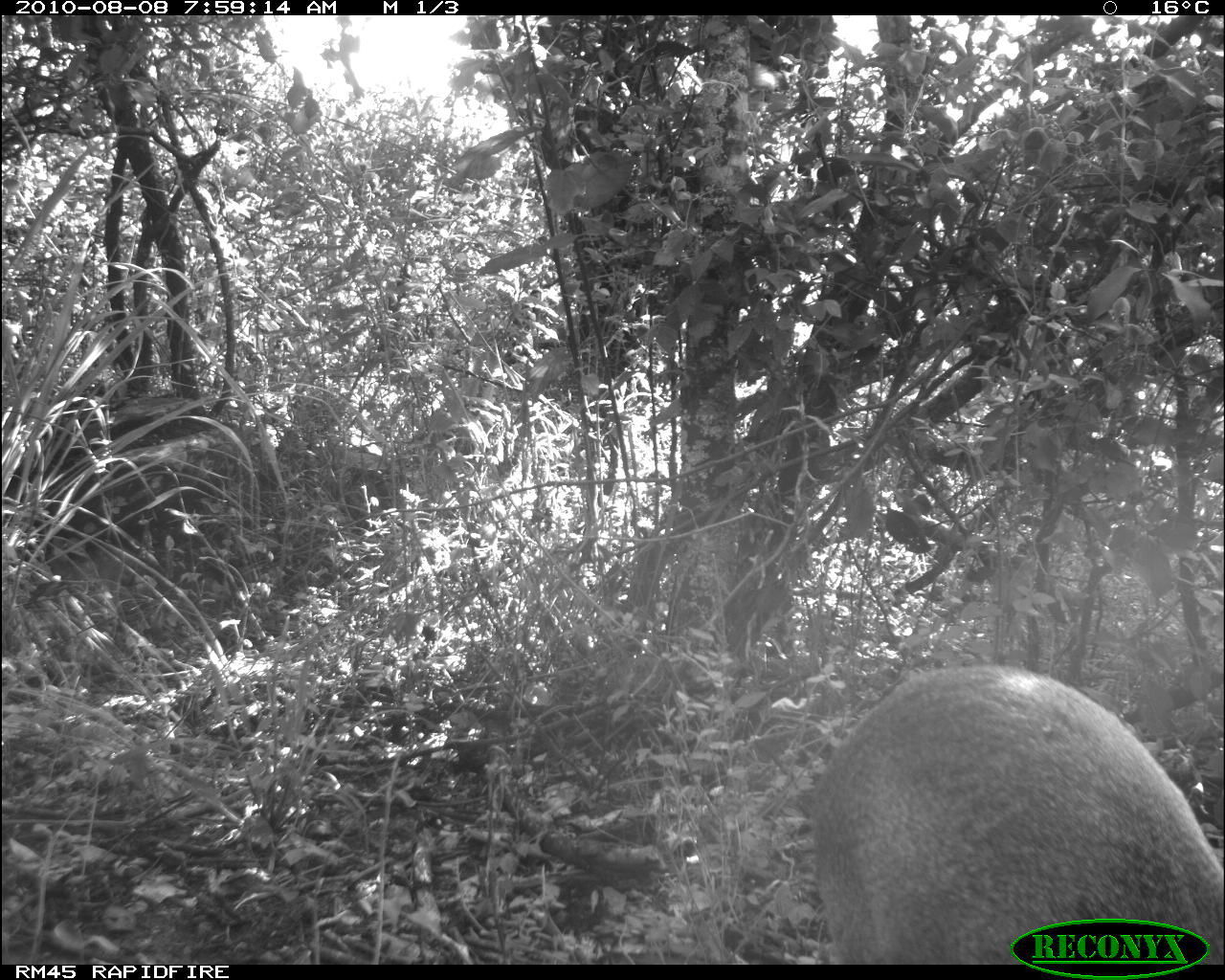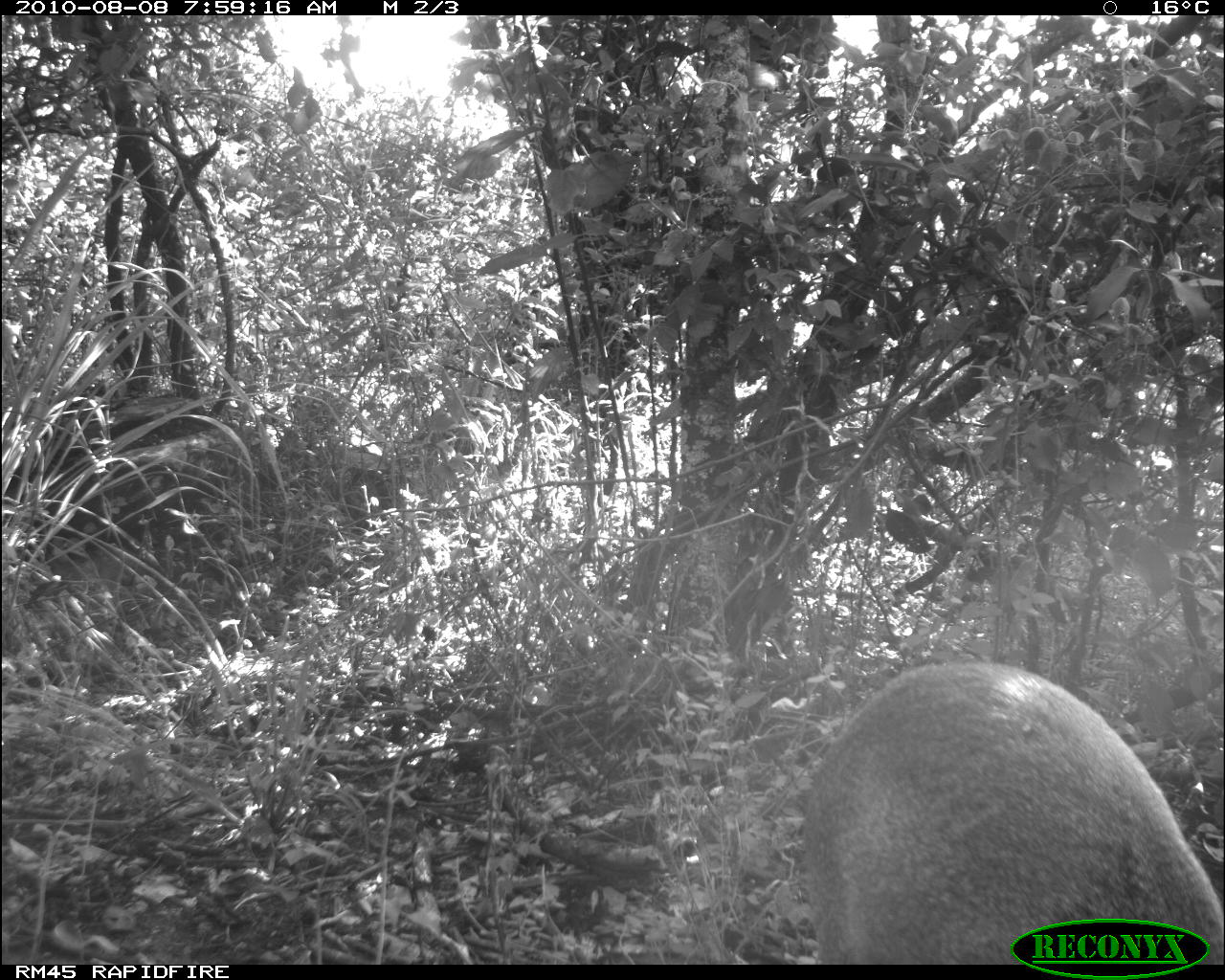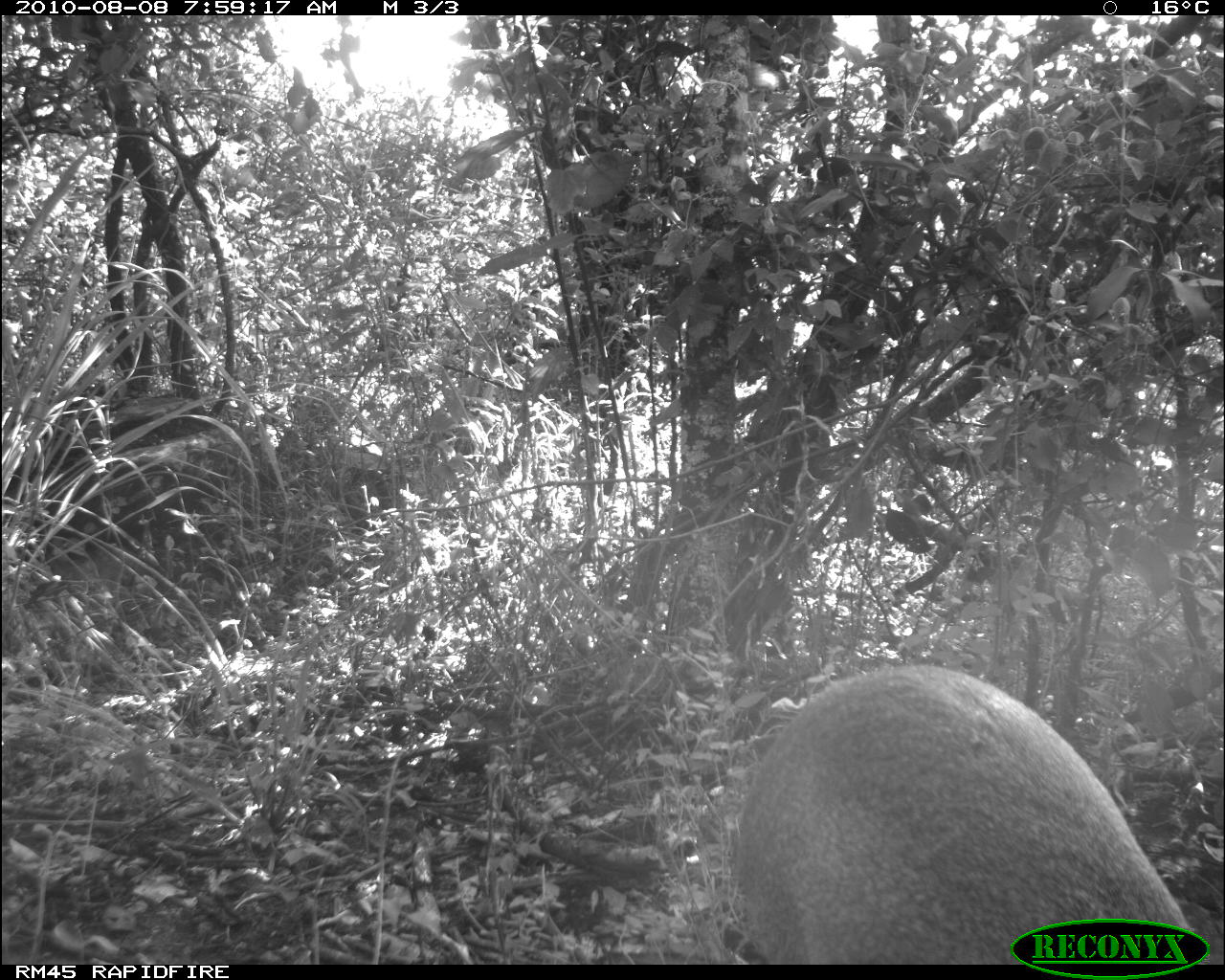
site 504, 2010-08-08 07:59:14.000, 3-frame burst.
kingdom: Animalia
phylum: Chordata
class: Mammalia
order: Artiodactyla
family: Bovidae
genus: Madoqua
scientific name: Madoqua guentheri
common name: günther's dik-dik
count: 1